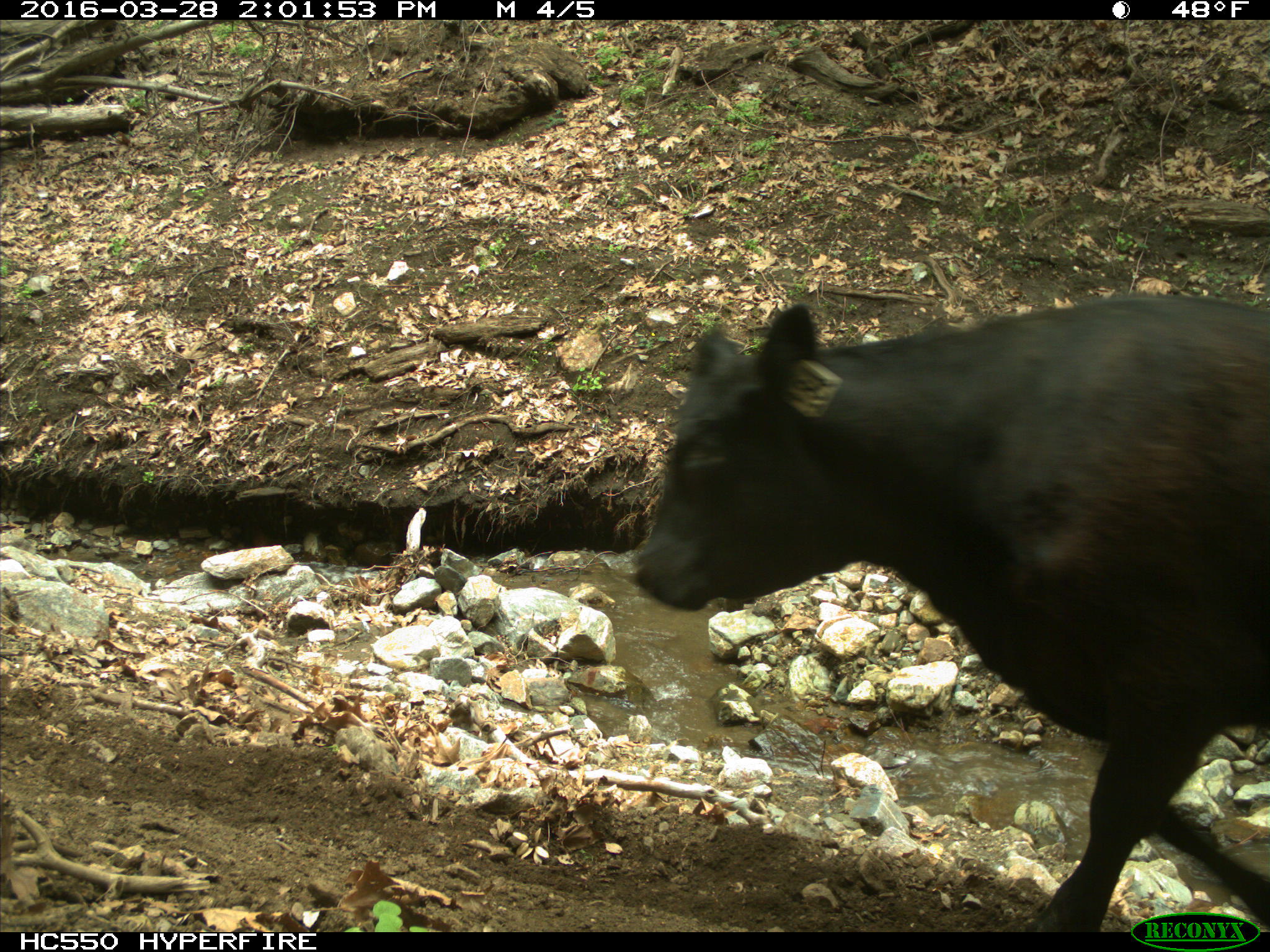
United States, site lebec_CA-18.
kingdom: Animalia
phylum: Chordata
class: Mammalia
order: Artiodactyla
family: Bovidae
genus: Bos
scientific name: Bos taurus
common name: domestic cow